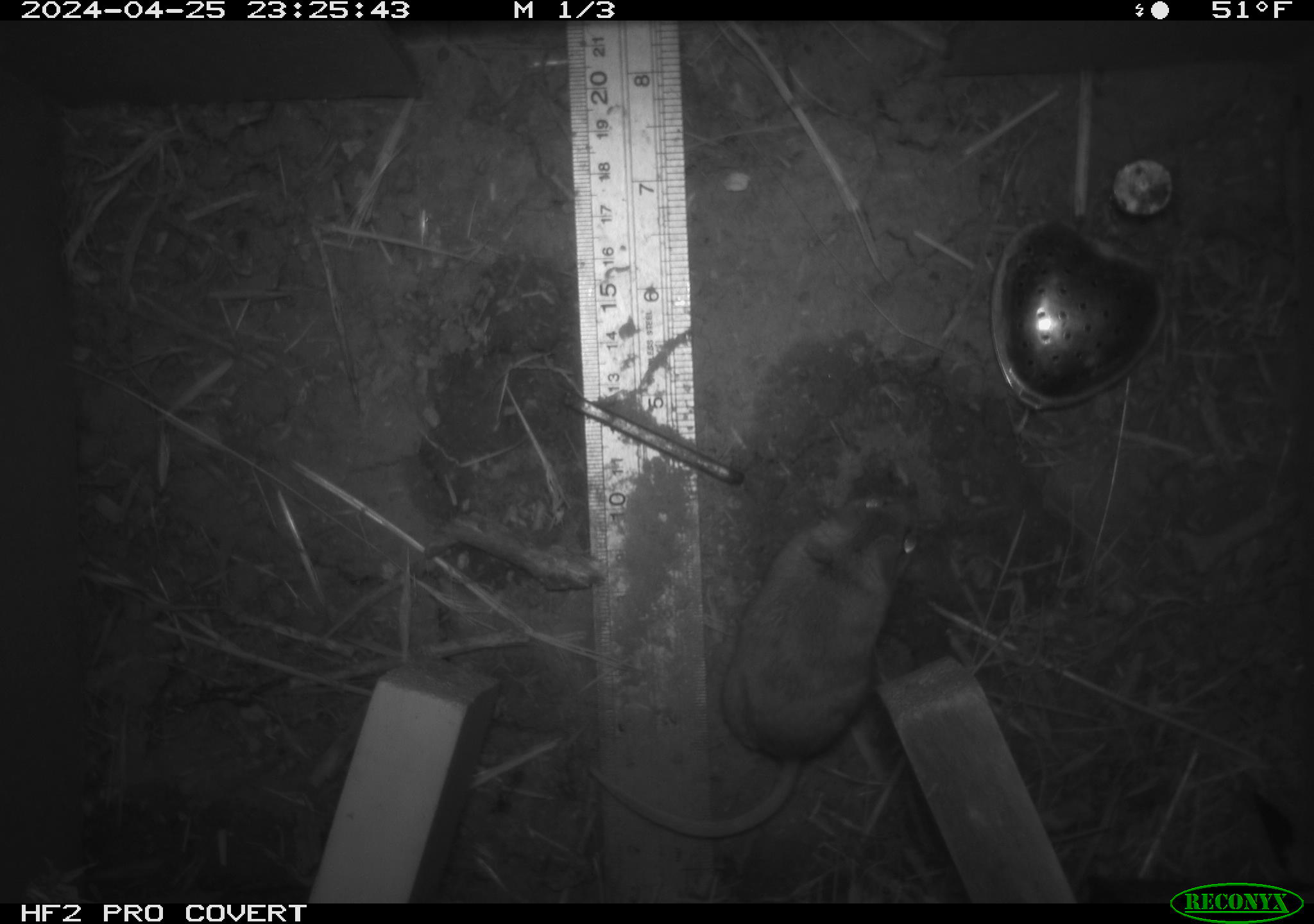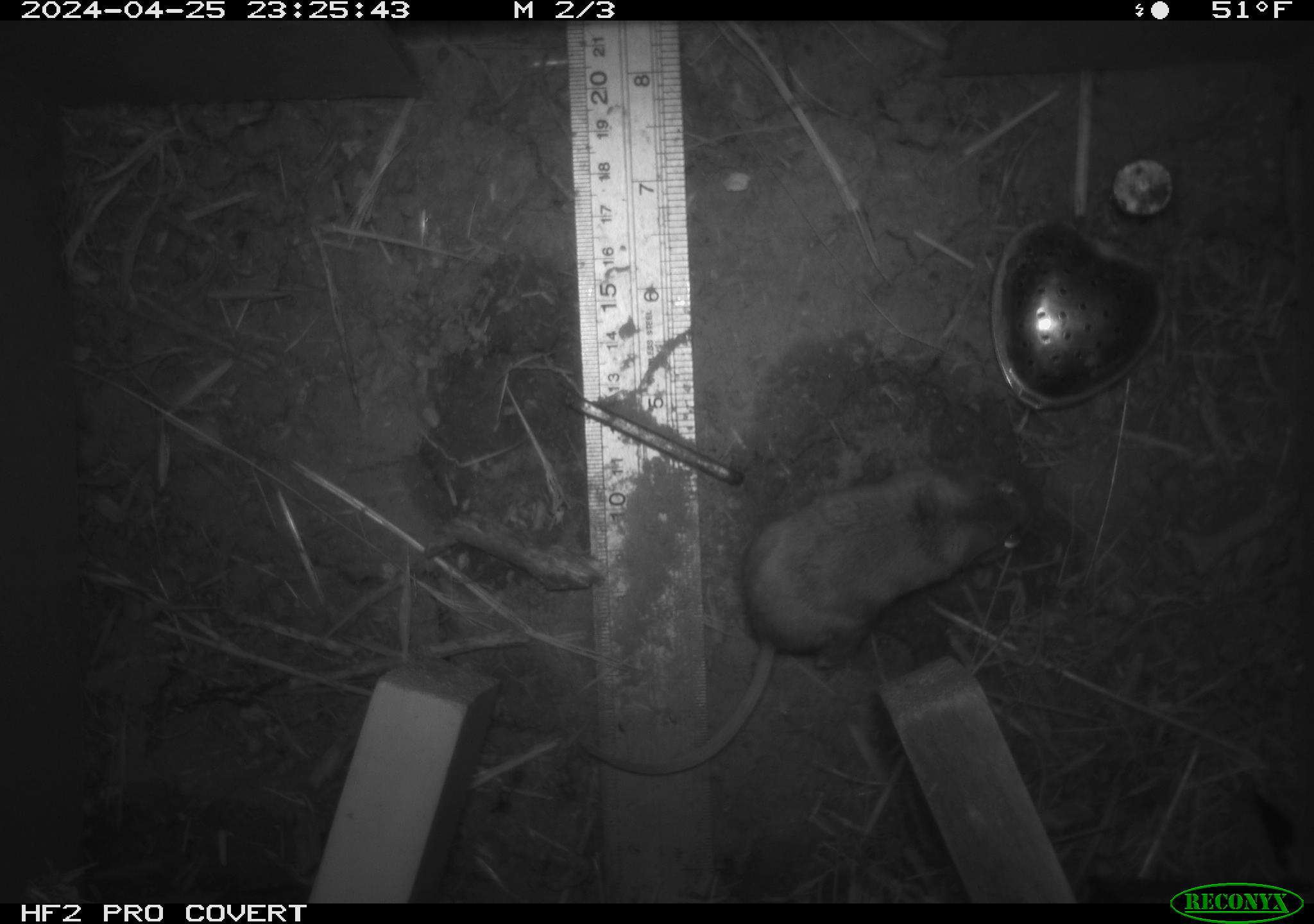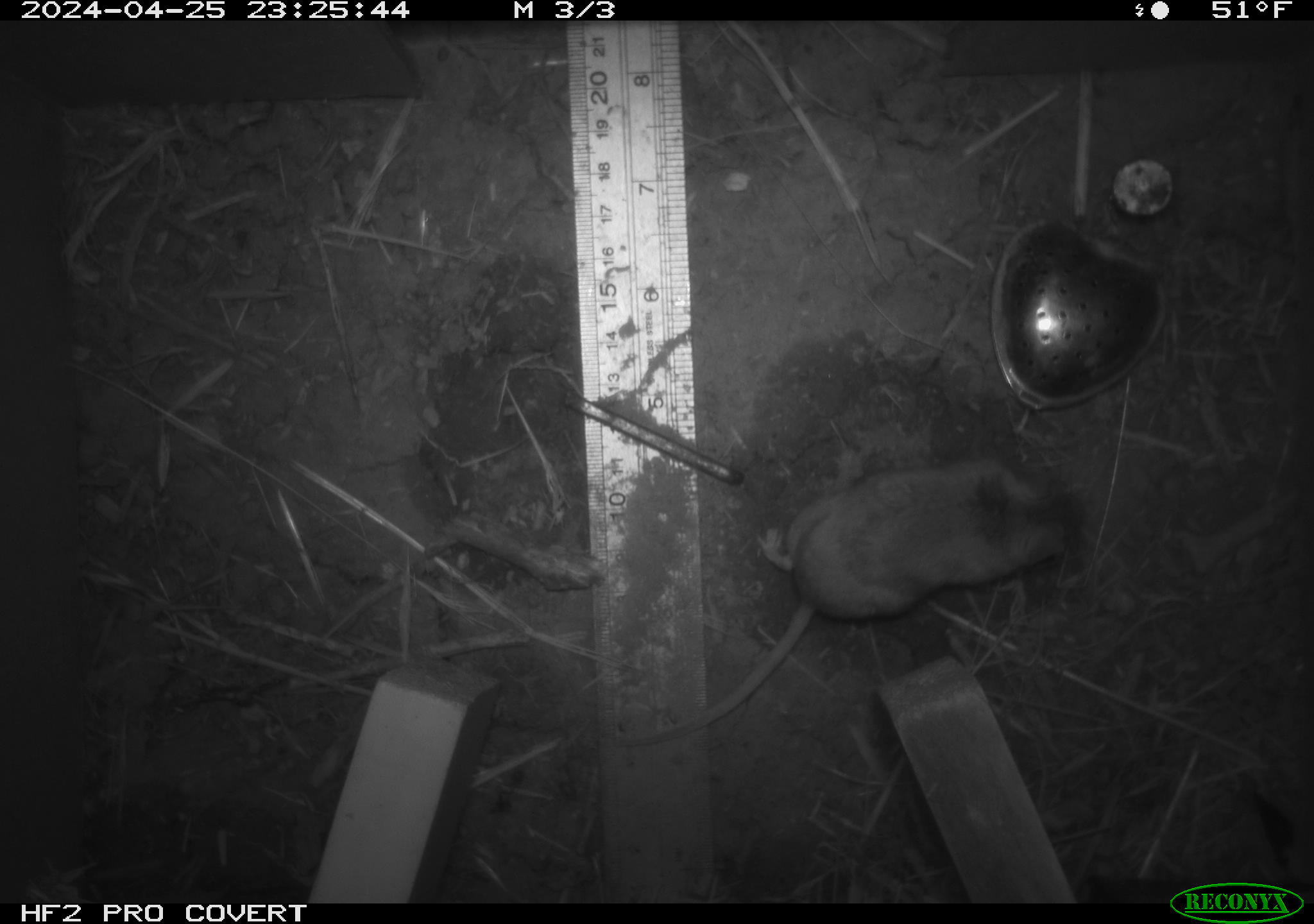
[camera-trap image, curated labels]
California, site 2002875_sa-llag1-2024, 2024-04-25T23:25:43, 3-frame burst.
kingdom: Animalia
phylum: Chordata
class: Mammalia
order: Rodentia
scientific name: Rodentia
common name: mouse species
Mouse species (Rodentia).